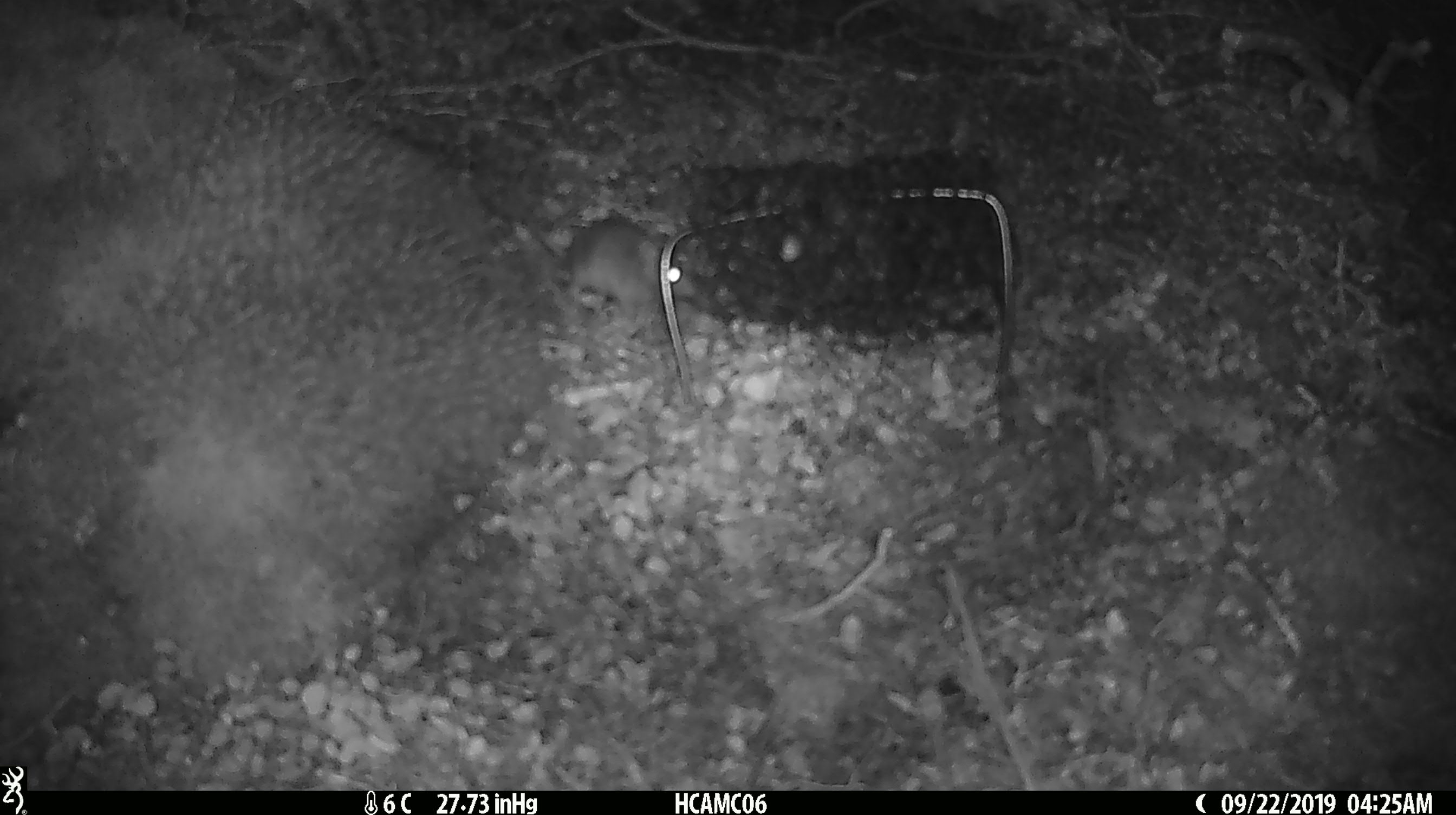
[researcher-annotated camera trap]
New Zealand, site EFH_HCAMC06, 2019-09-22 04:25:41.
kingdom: Animalia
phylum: Chordata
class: Mammalia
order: Rodentia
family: Muridae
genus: Mus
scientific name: Mus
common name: mouse